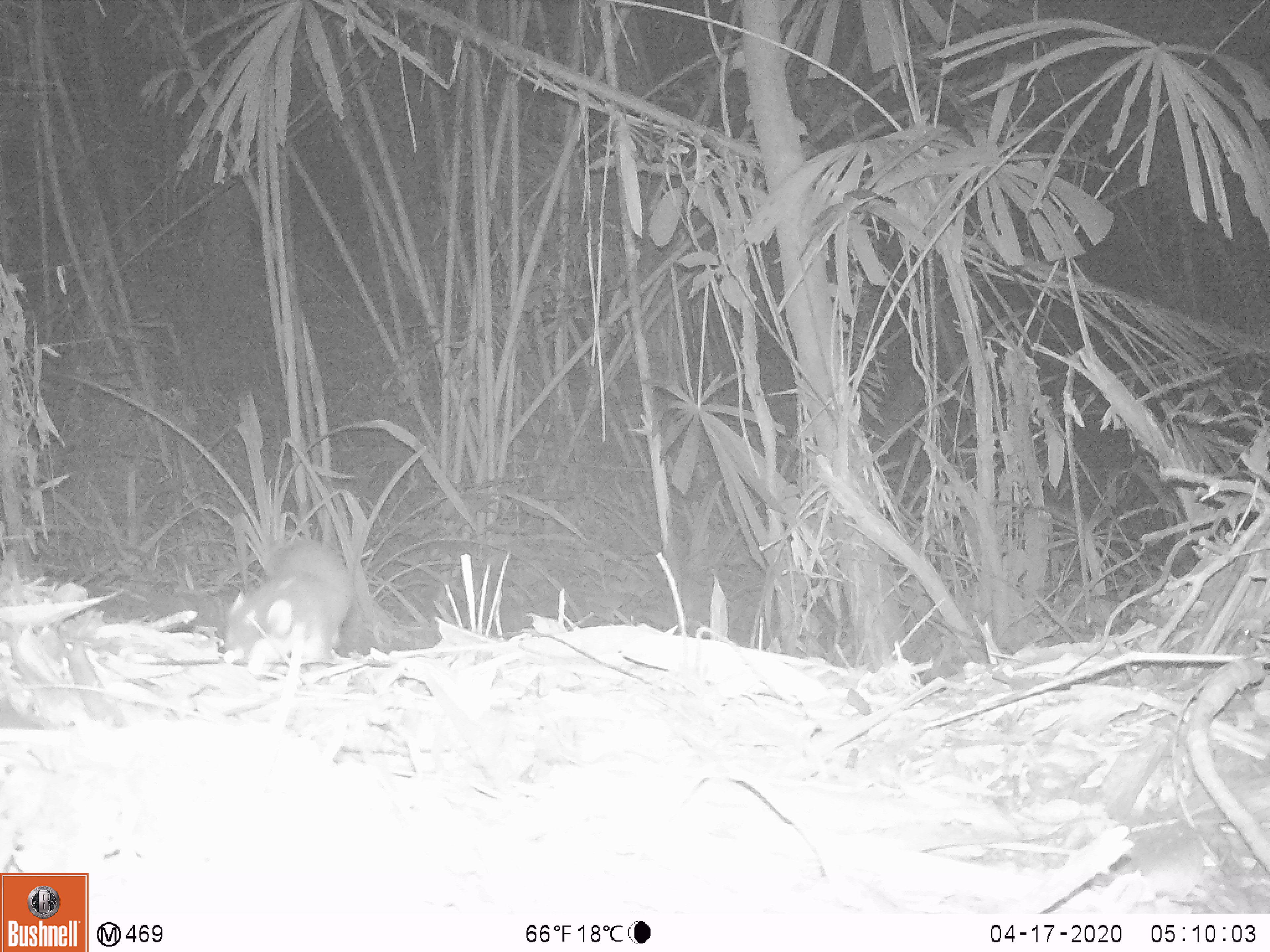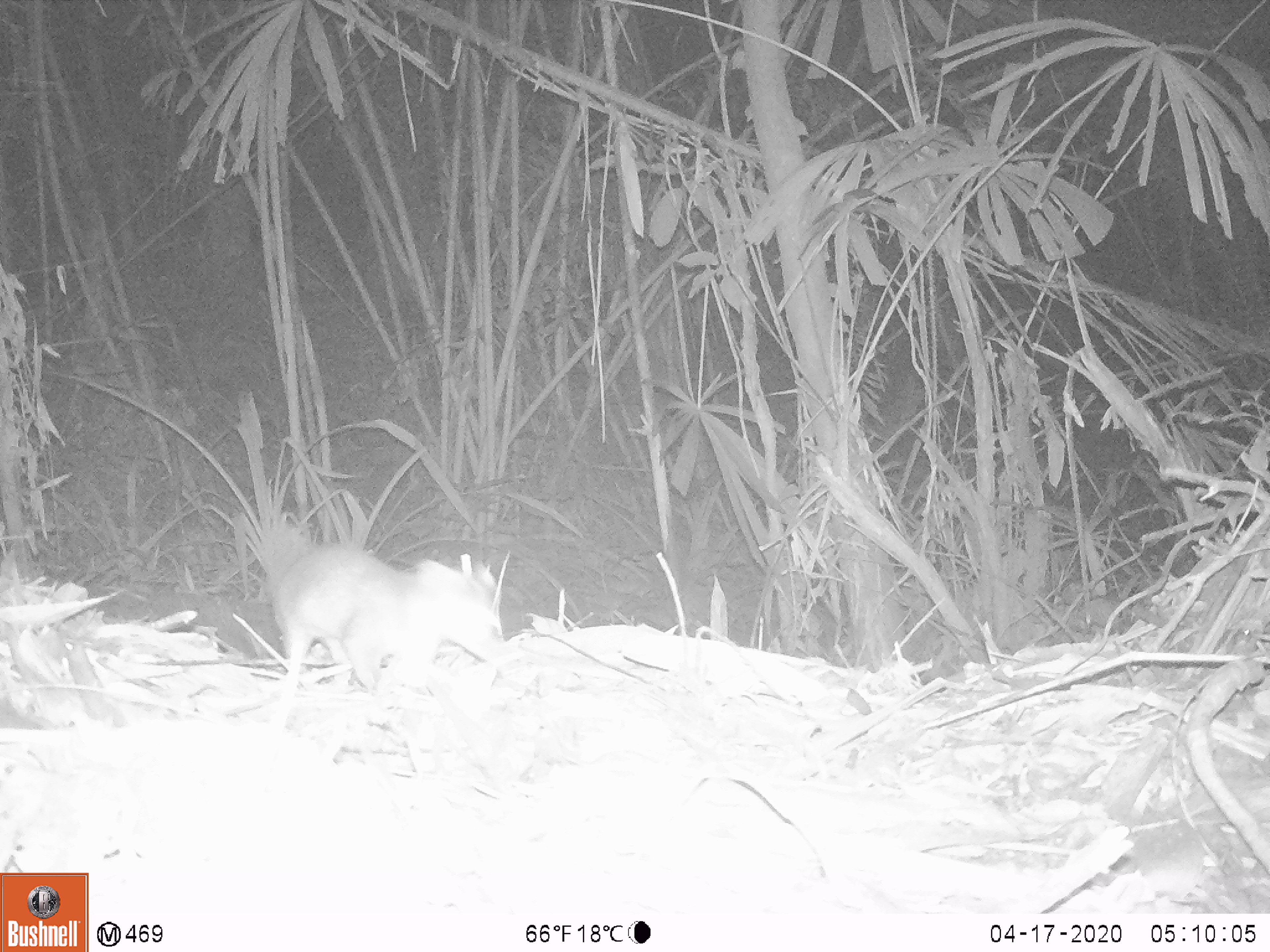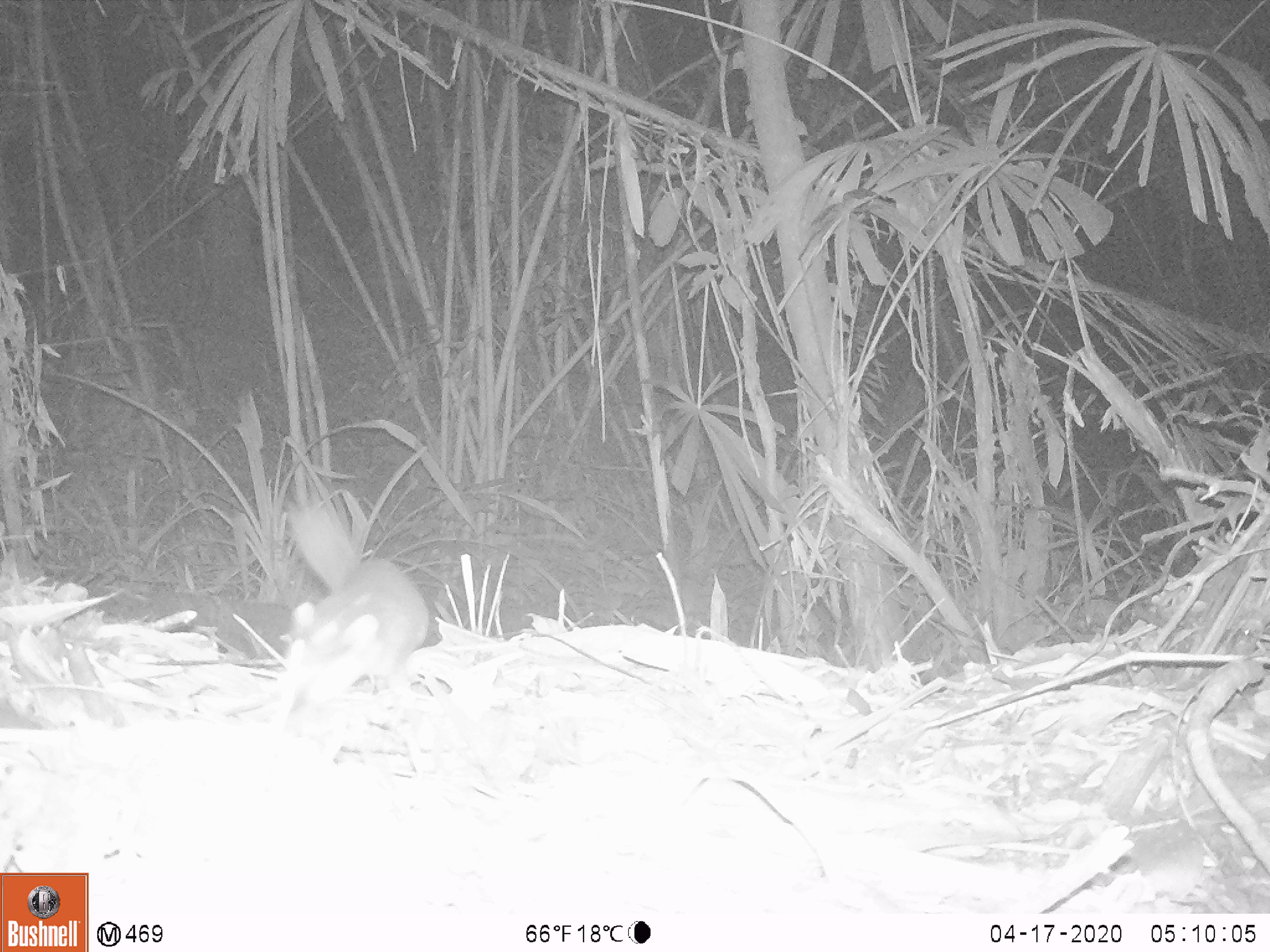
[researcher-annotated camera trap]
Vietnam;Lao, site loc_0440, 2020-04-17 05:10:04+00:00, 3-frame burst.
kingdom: Animalia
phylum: Chordata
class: Mammalia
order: Carnivora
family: Mustelidae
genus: Melogale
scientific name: Melogale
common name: ferret badger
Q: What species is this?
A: Ferret badger (Melogale).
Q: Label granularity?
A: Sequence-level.